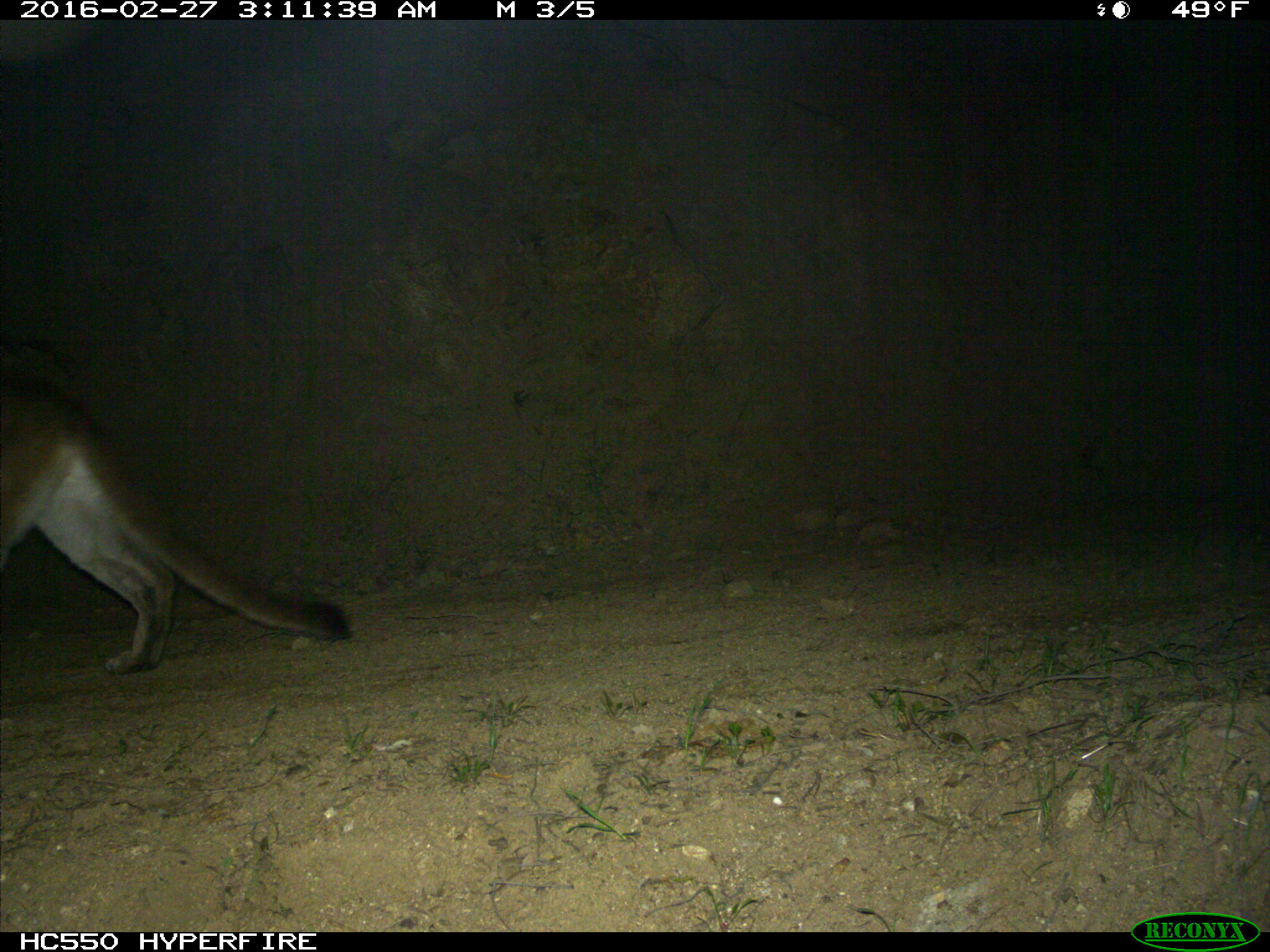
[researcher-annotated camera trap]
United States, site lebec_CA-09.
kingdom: Animalia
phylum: Chordata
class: Mammalia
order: Carnivora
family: Felidae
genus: Puma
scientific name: Puma concolor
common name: mountain lion